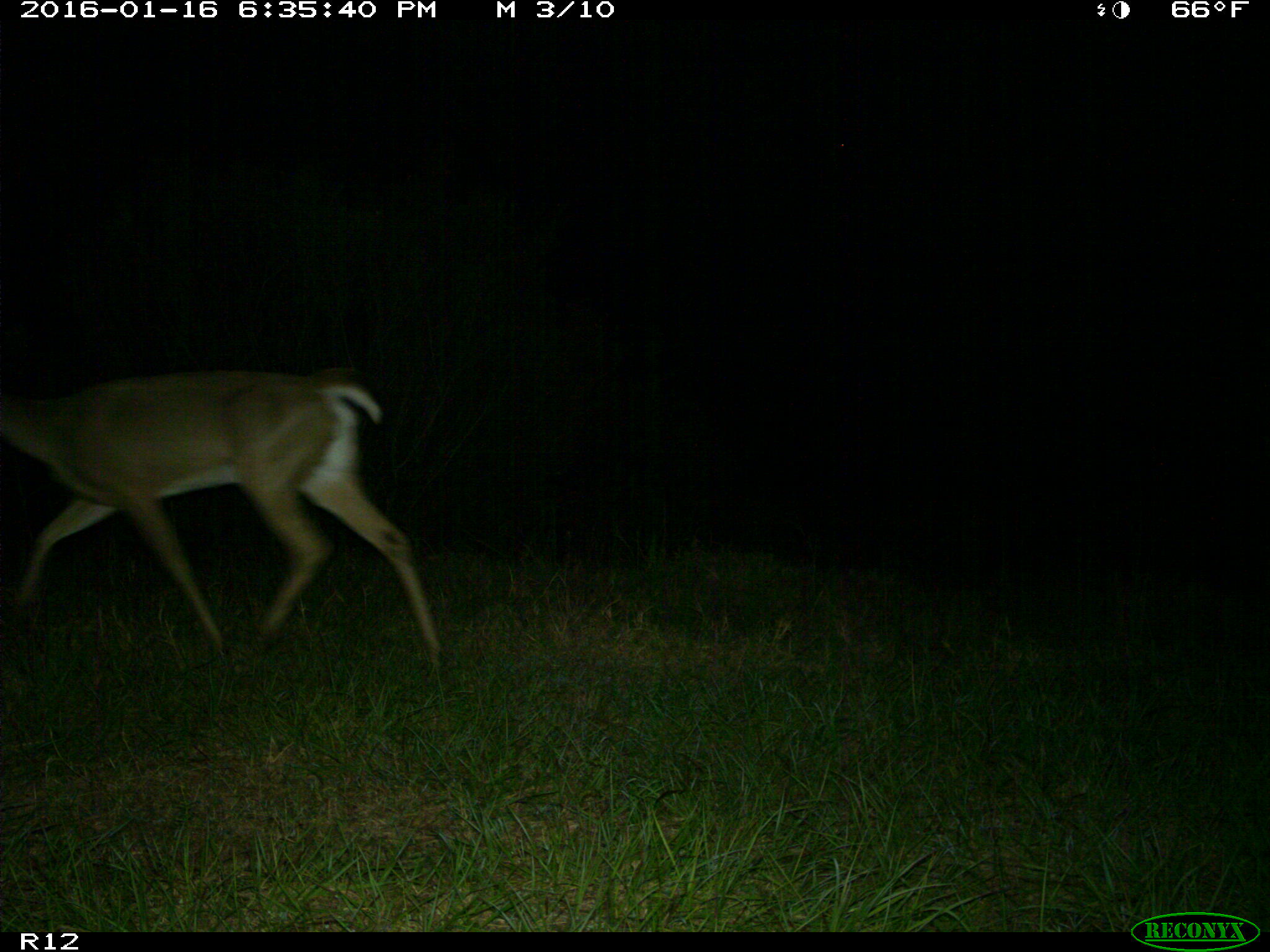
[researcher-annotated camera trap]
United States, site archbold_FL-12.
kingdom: Animalia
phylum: Chordata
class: Mammalia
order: Artiodactyla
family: Cervidae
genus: Odocoileus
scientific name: Odocoileus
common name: deer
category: unidentified deer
Unidentified deer (deer) (Odocoileus).